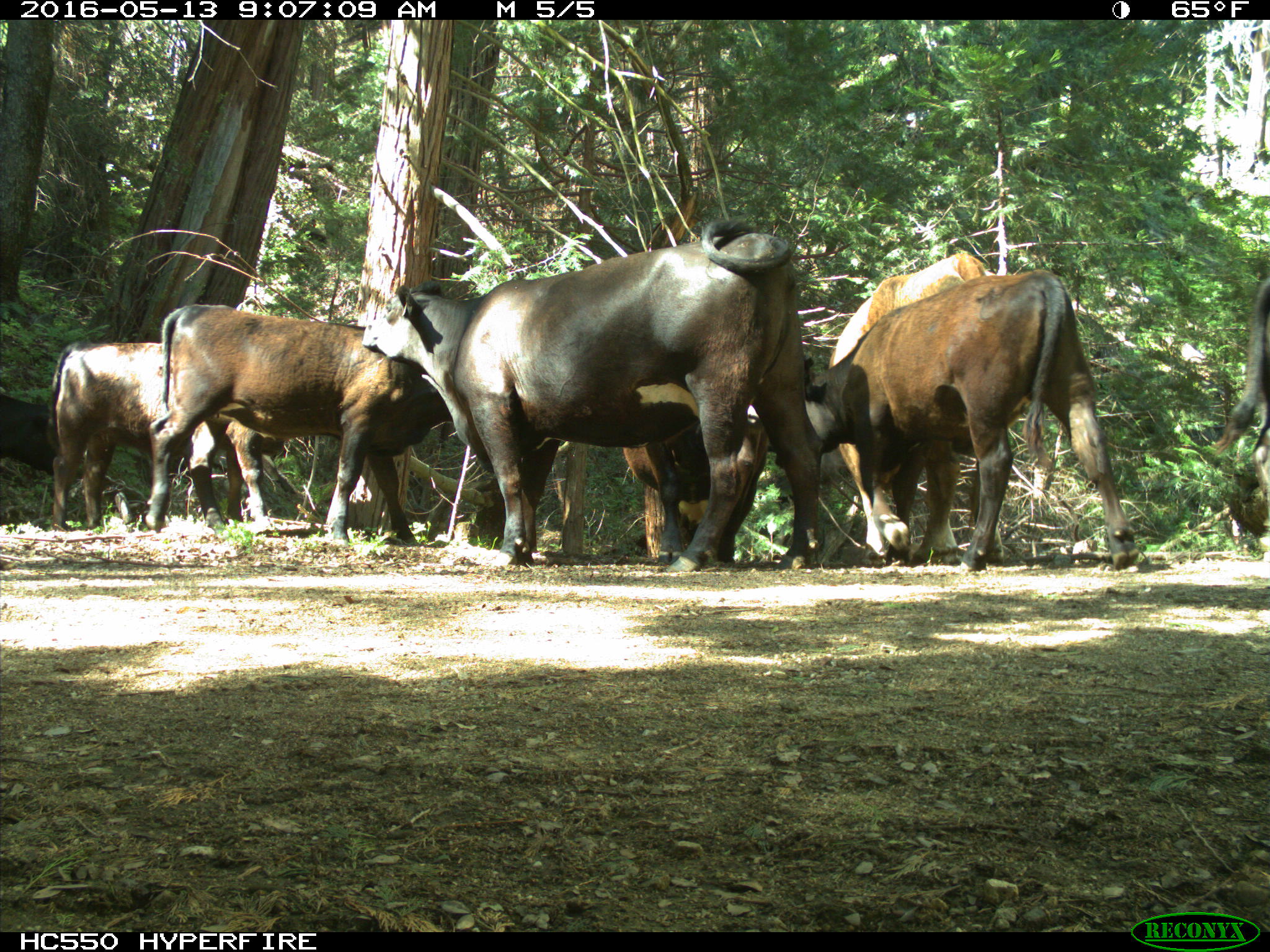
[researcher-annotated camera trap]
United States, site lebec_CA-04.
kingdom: Animalia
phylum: Chordata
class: Mammalia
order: Artiodactyla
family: Bovidae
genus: Bos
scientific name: Bos taurus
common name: domestic cow